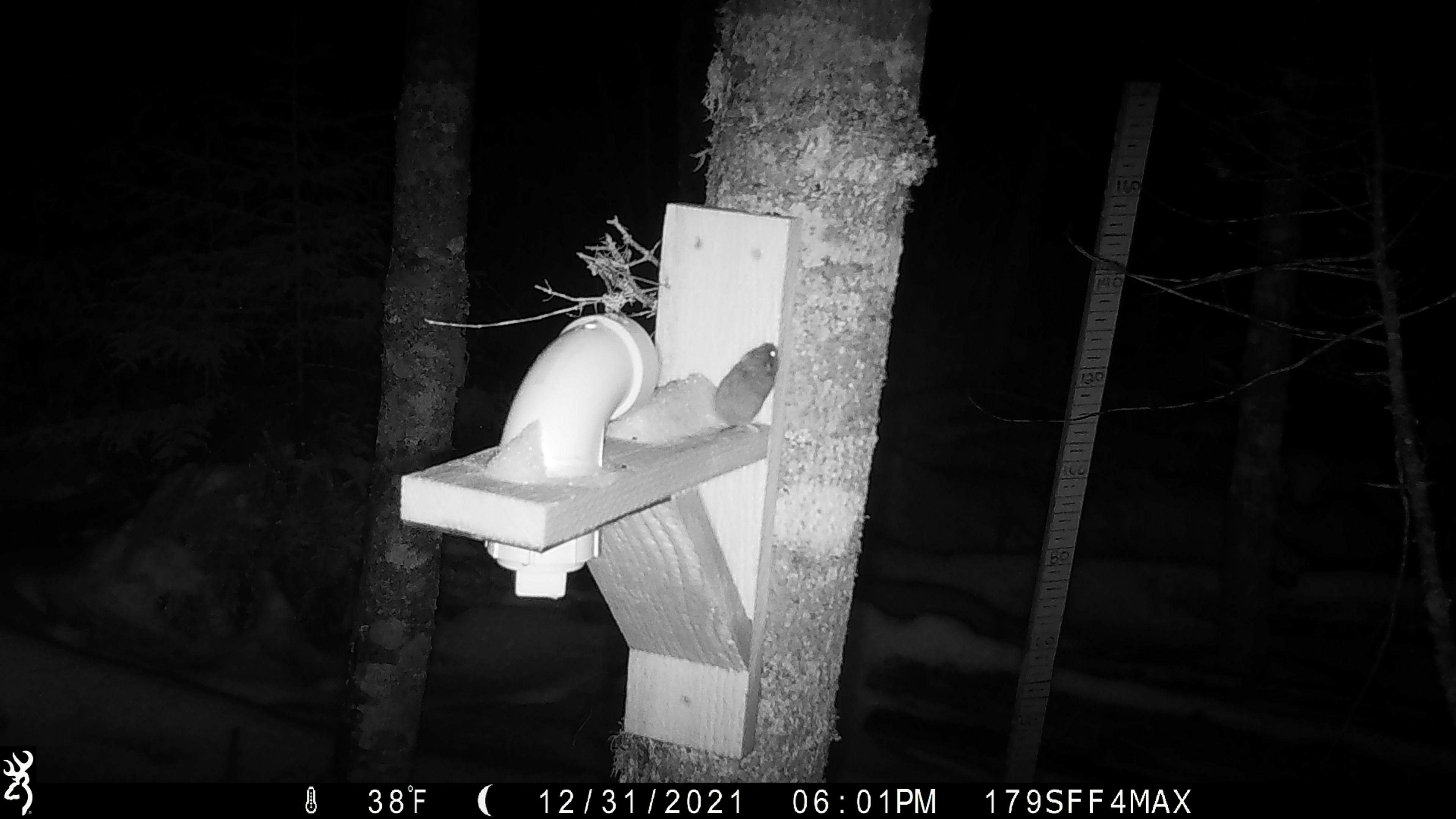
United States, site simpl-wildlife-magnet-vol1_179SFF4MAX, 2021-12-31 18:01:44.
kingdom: Animalia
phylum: Chordata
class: Mammalia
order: Rodentia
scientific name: Rodentia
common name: mouse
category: mouse sp.